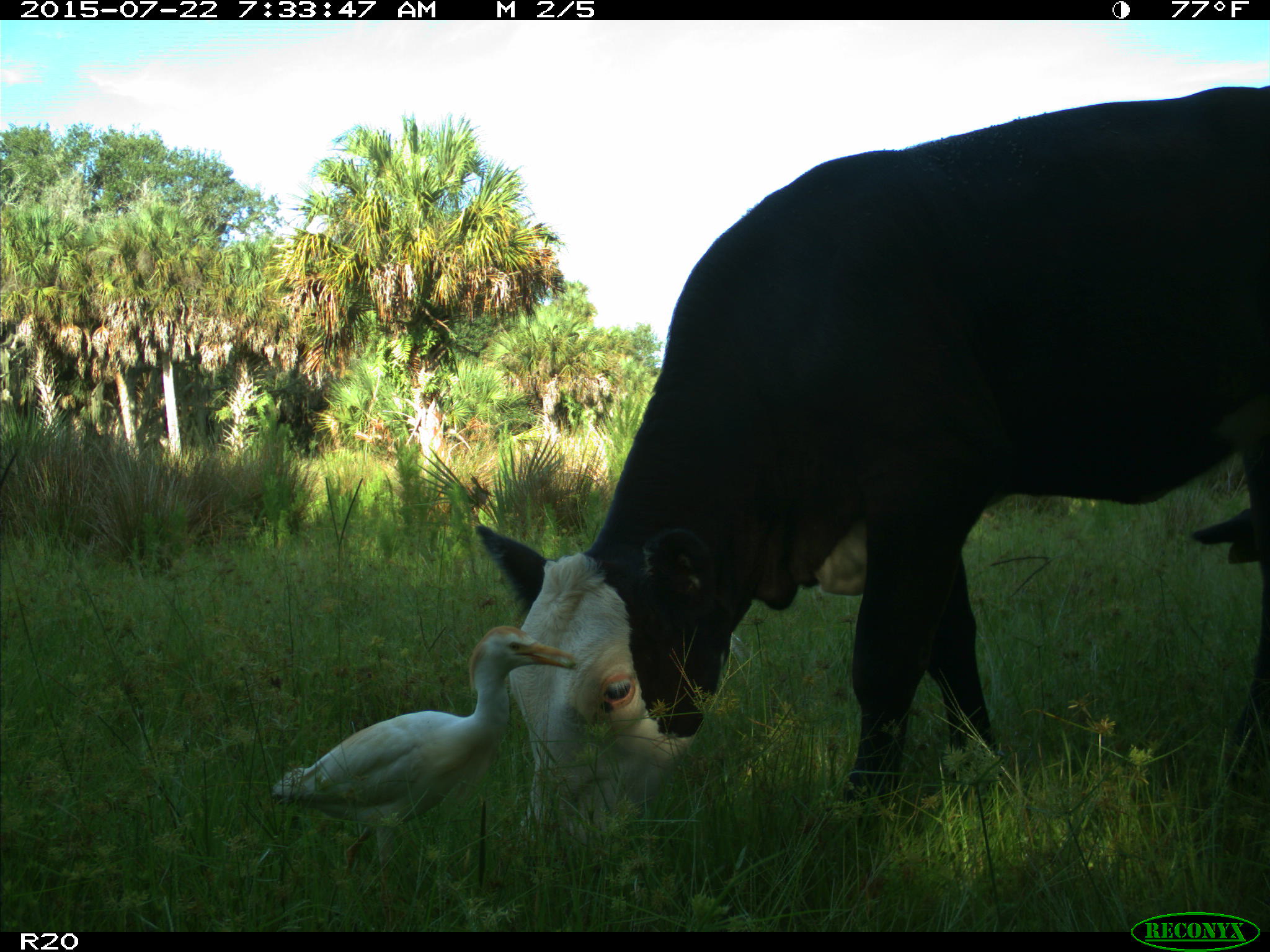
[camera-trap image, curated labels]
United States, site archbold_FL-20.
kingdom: Animalia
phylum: Chordata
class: Mammalia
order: Artiodactyla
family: Bovidae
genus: Bos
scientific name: Bos taurus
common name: domestic cow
Bos taurus (domestic cow).